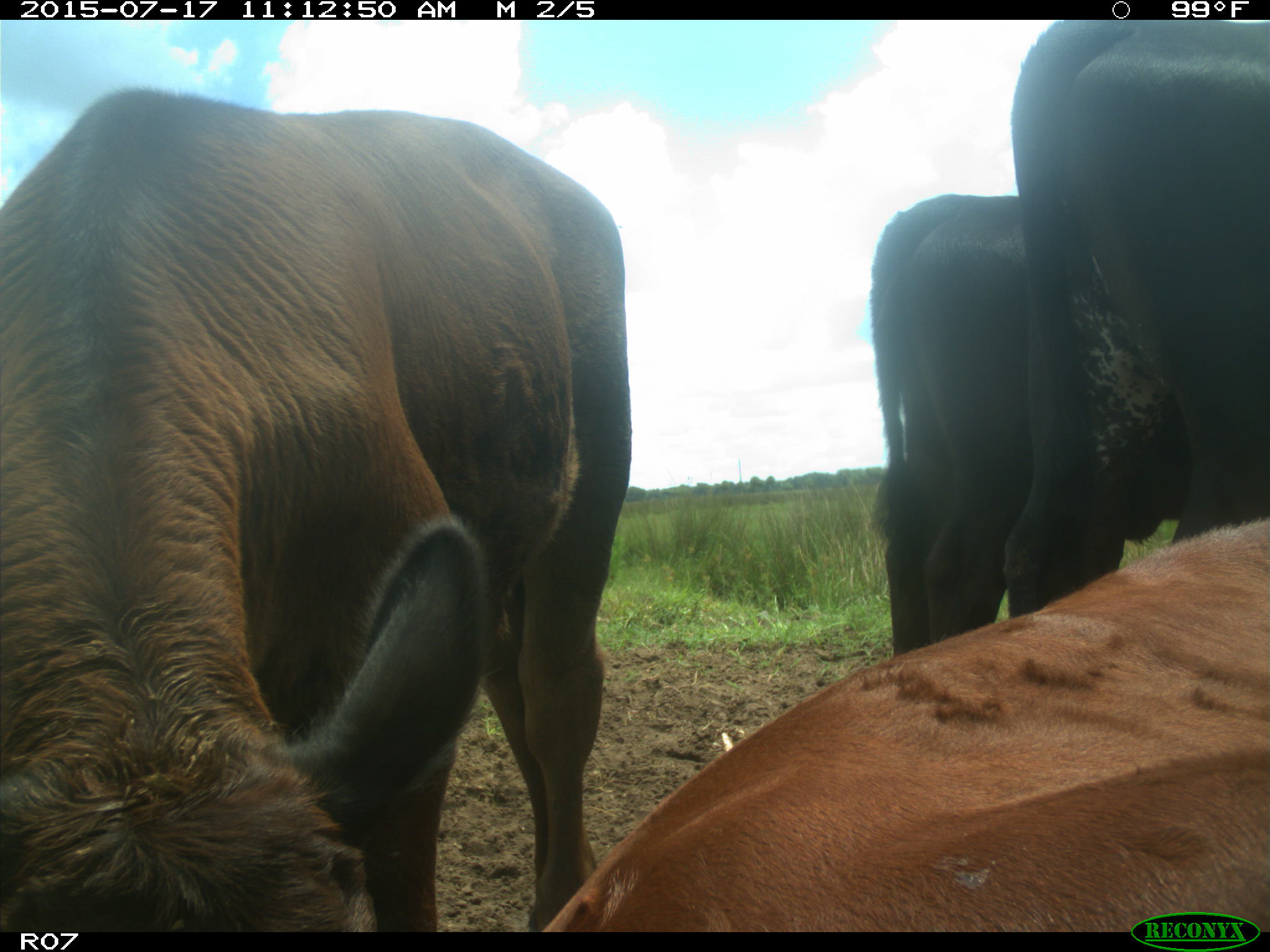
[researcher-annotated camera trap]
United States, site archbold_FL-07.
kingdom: Animalia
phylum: Chordata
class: Mammalia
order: Artiodactyla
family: Bovidae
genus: Bos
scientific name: Bos taurus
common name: domestic cow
Bos taurus (domestic cow).